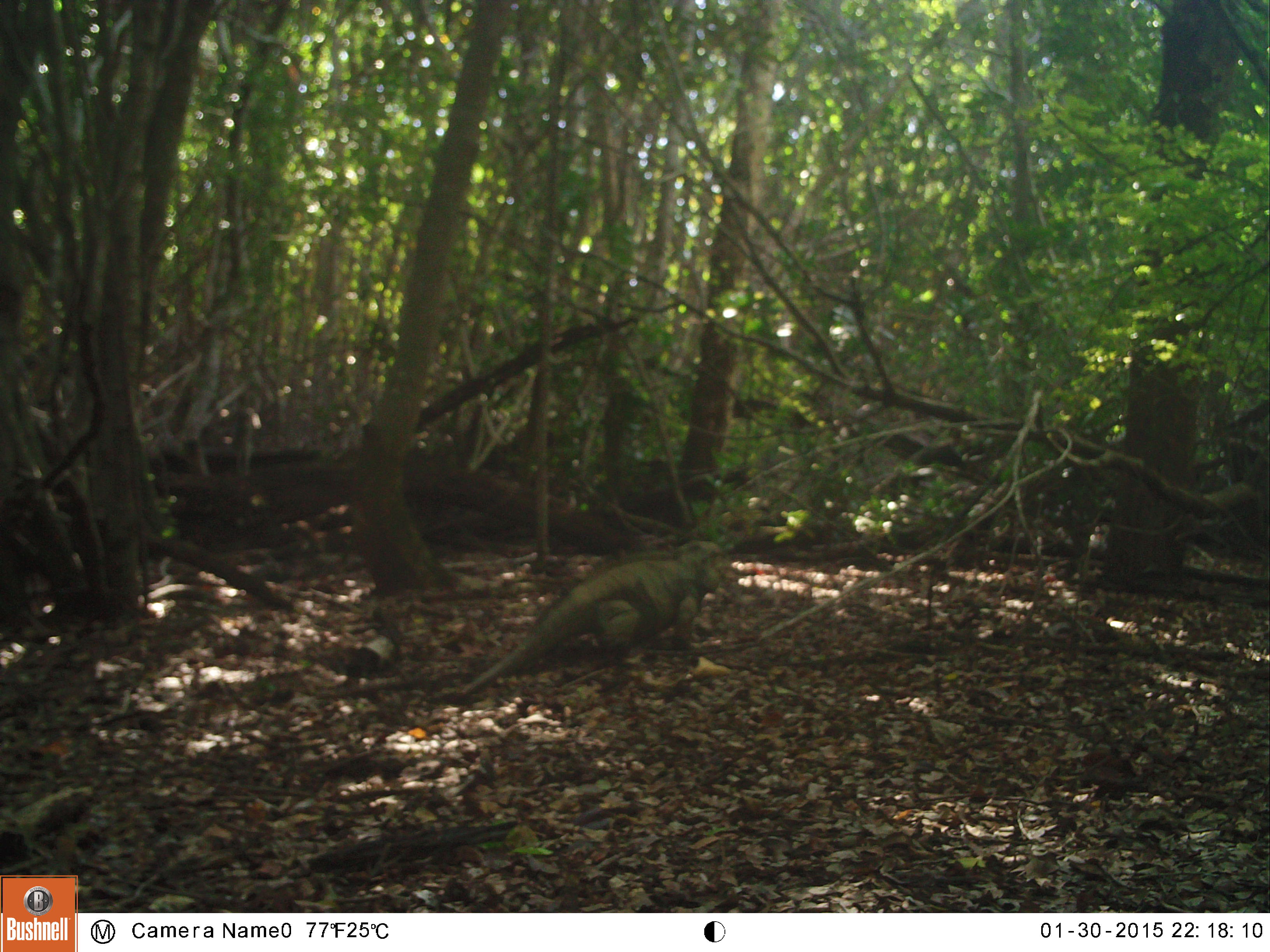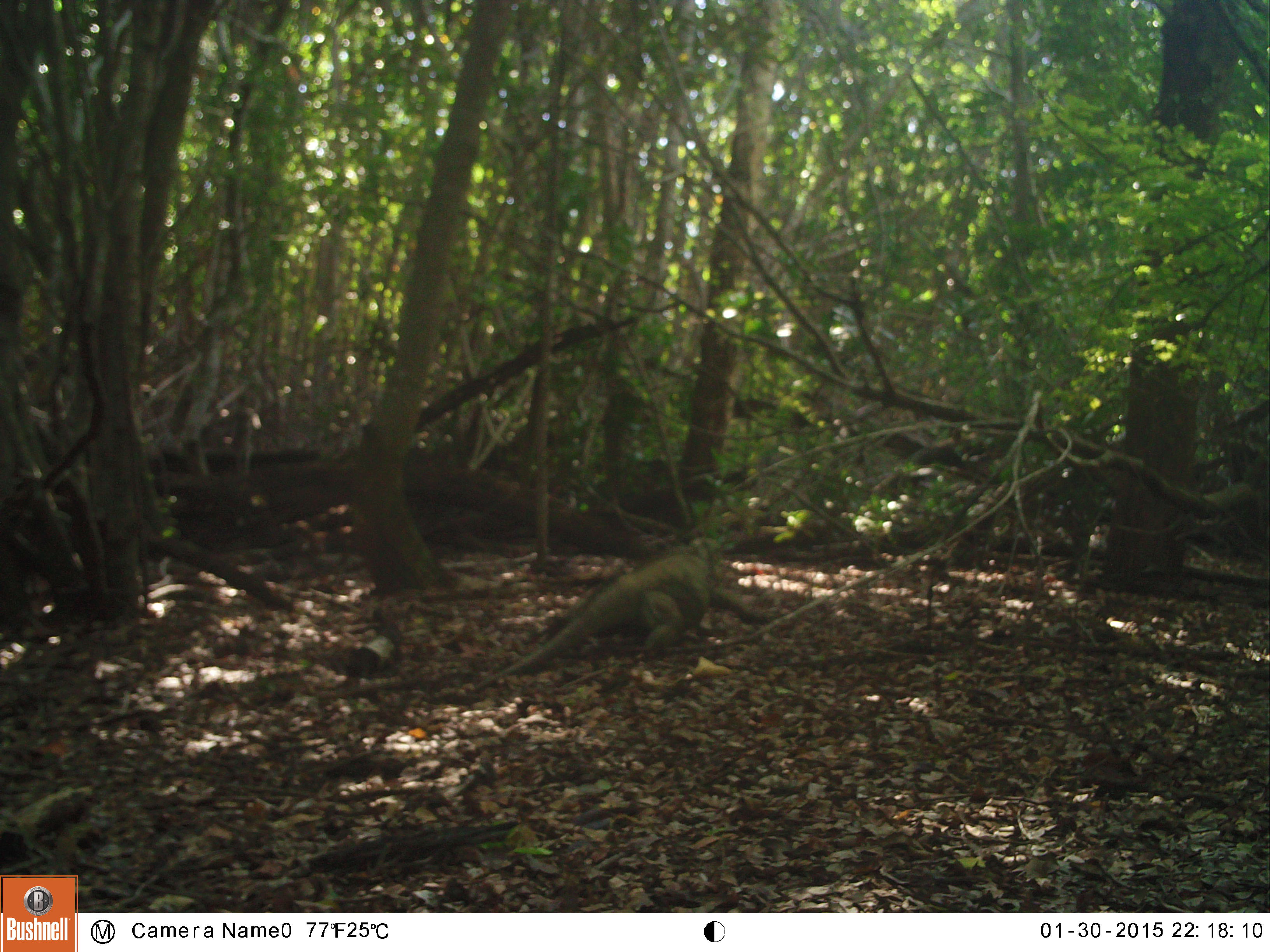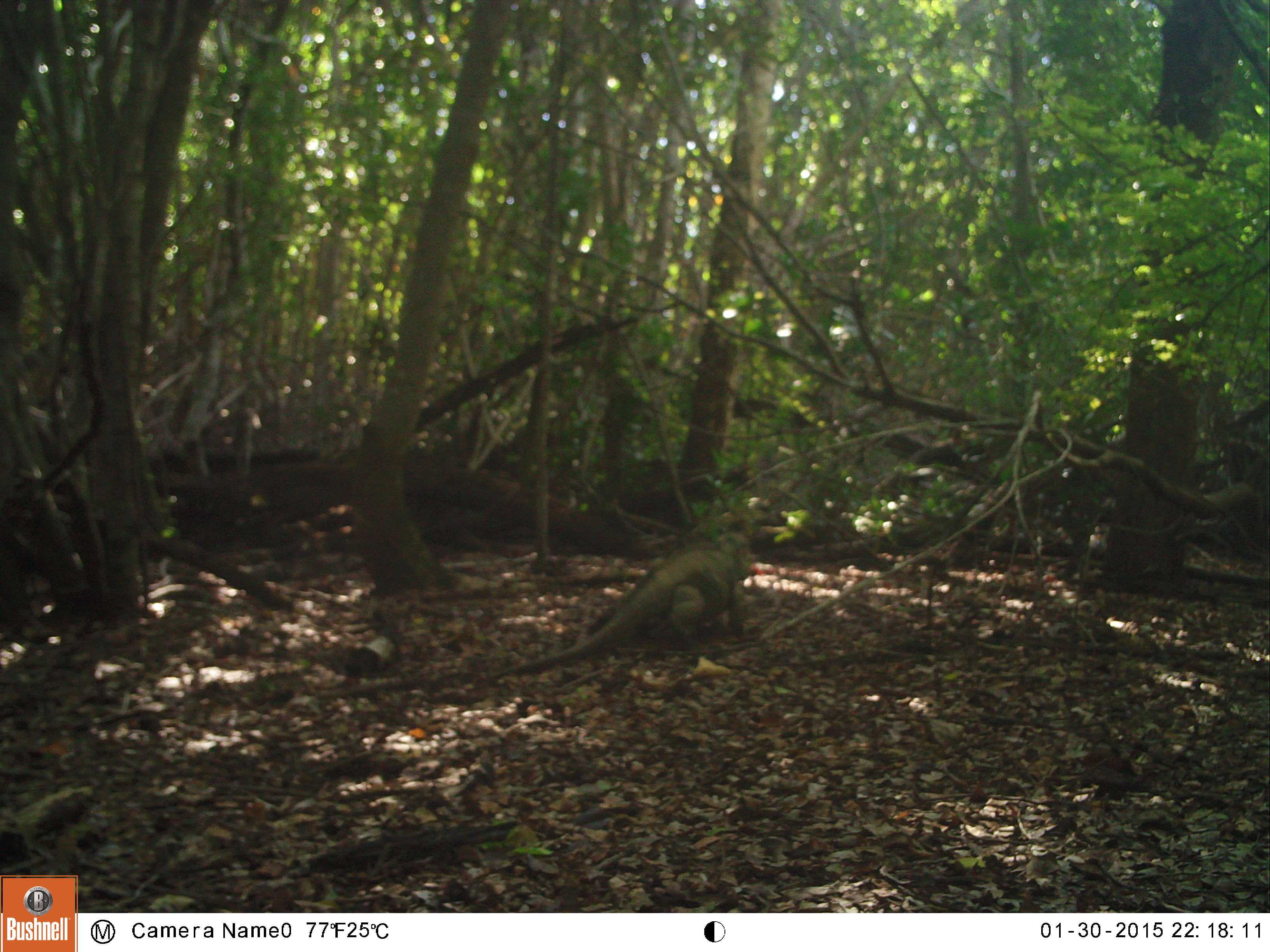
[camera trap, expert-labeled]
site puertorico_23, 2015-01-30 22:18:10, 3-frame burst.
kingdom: Animalia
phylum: Chordata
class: Reptilia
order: Squamata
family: Iguanidae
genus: Iguana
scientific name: Iguana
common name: typical iguanas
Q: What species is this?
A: Iguana (typical iguanas).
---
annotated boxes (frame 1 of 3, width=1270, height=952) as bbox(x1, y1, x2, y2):
iguana: bbox(446, 537, 731, 695)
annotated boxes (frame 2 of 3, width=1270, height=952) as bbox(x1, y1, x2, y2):
iguana: bbox(487, 541, 723, 680)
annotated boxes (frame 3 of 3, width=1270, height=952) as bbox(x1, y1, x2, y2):
iguana: bbox(495, 528, 752, 677)